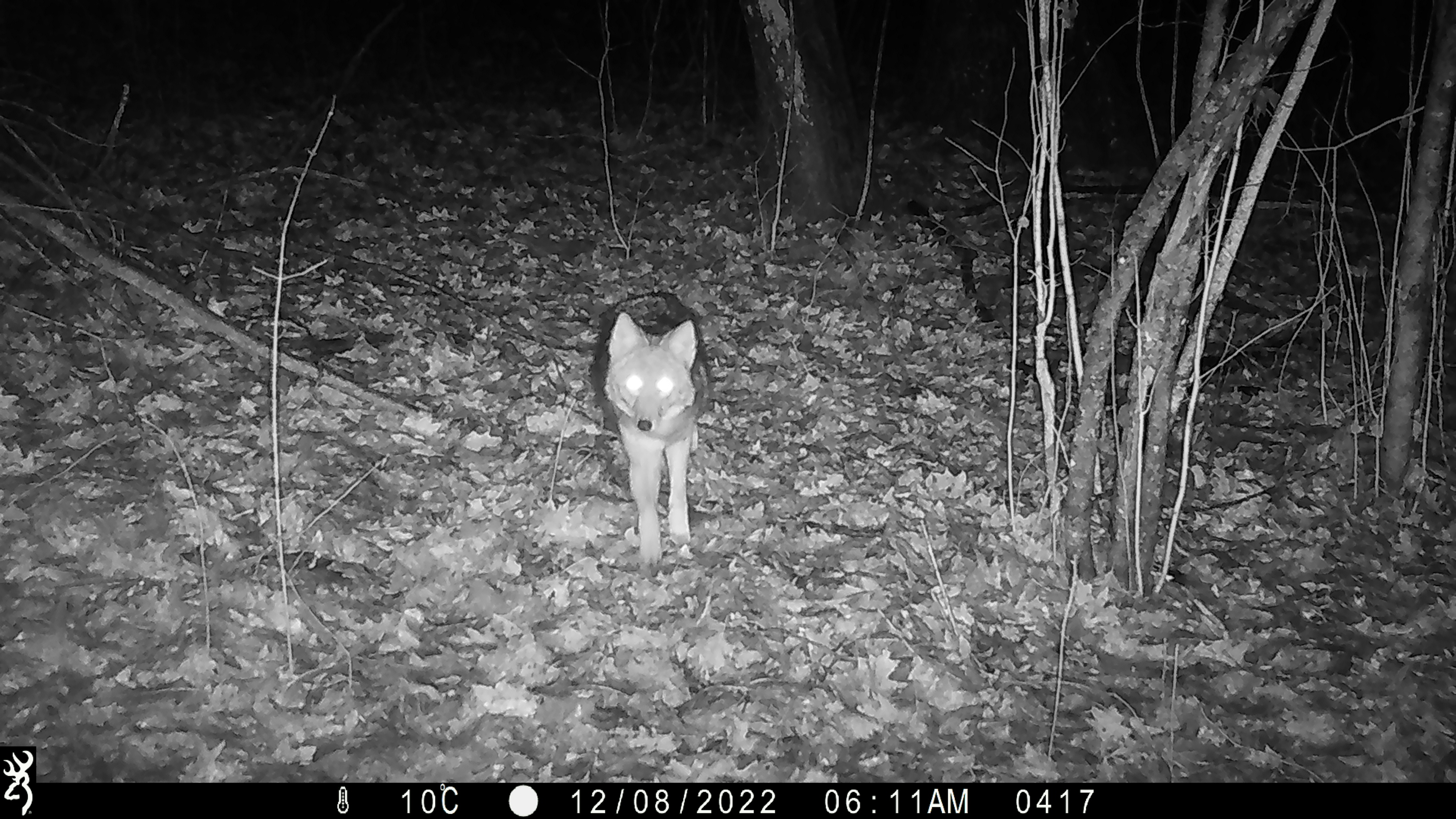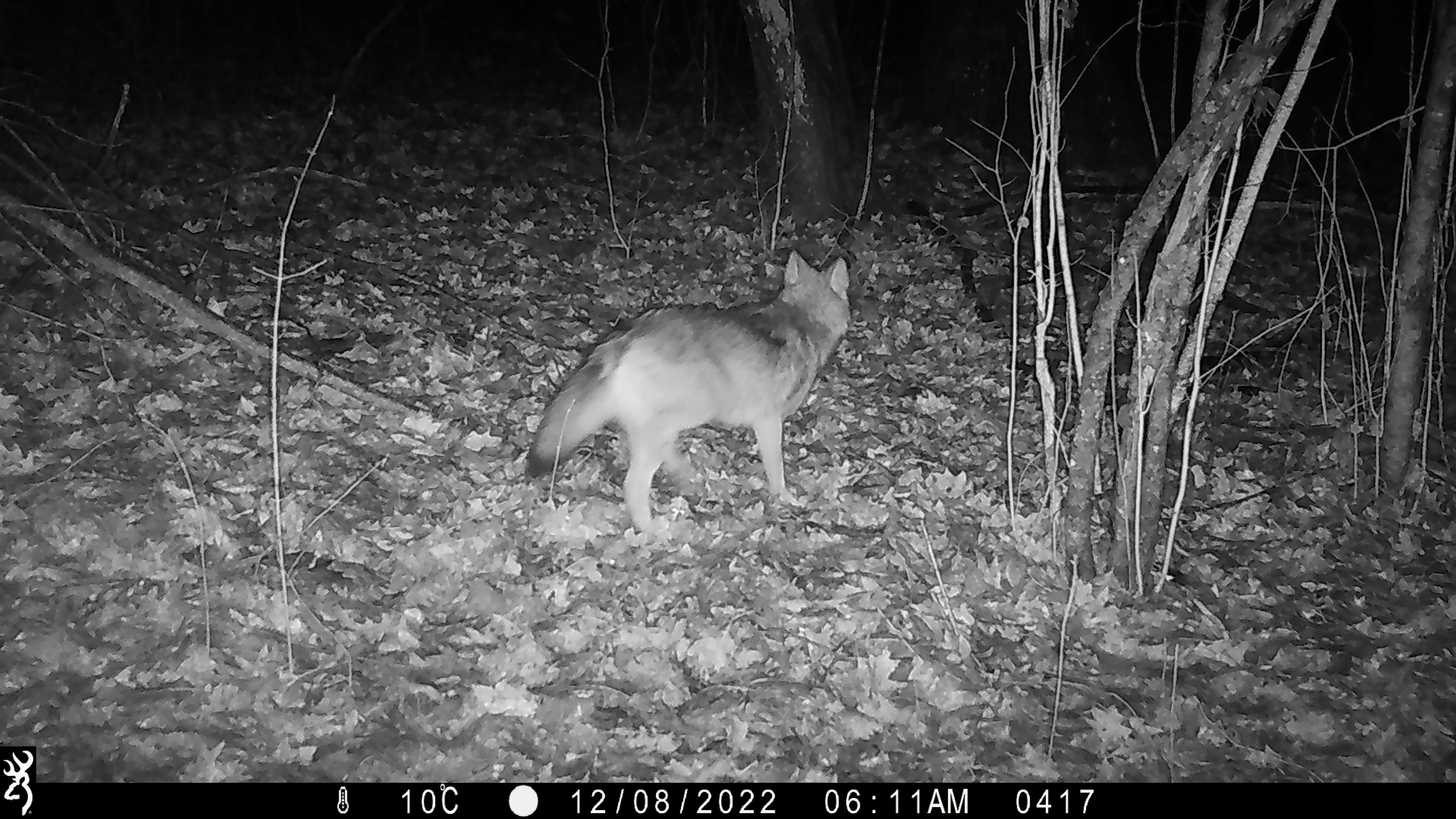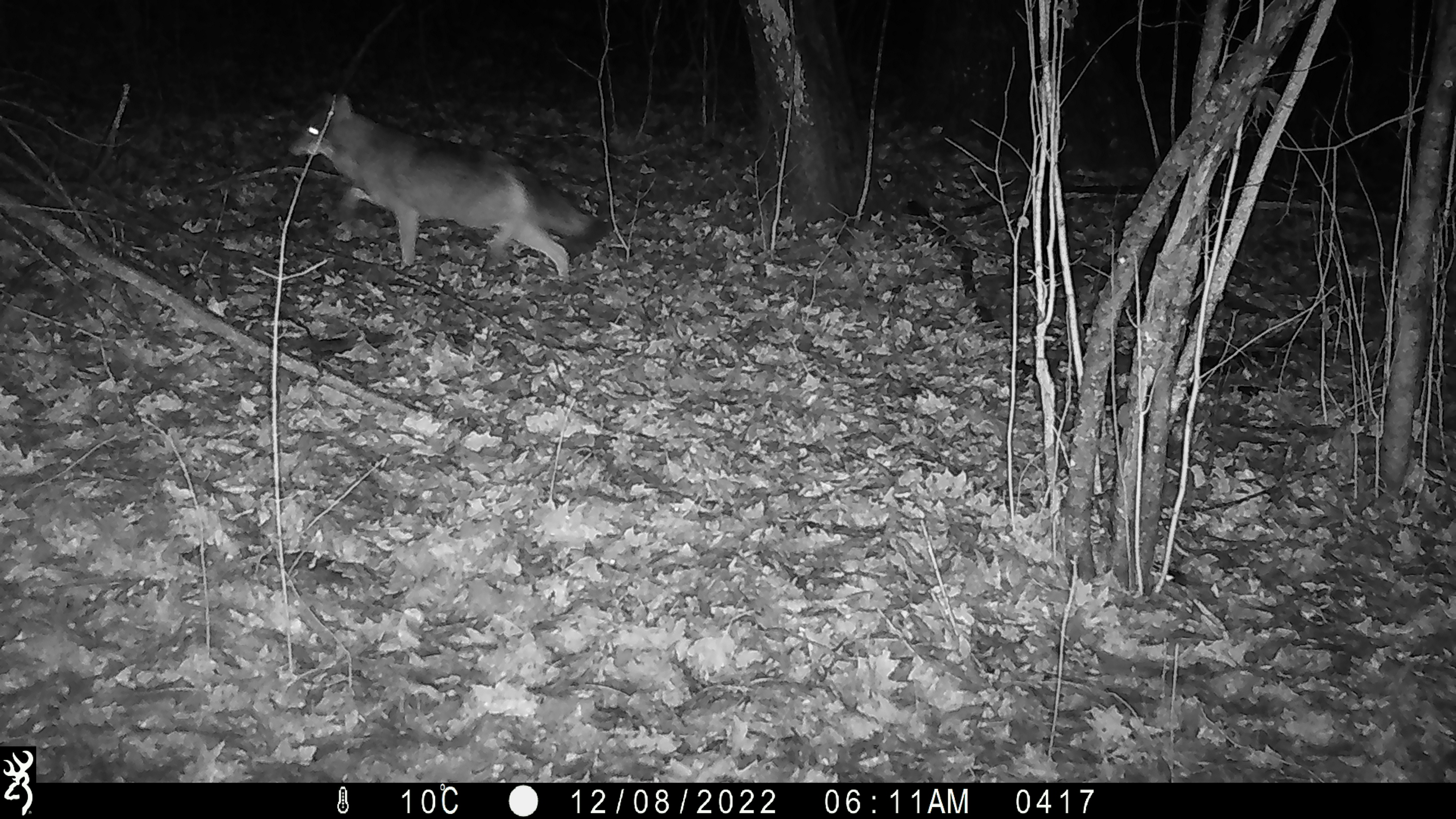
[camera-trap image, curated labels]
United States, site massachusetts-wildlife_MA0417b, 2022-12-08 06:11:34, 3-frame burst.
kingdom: Animalia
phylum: Chordata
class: Mammalia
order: Carnivora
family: Canidae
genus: Canis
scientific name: Canis latrans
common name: coyote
Coyote (Canis latrans).